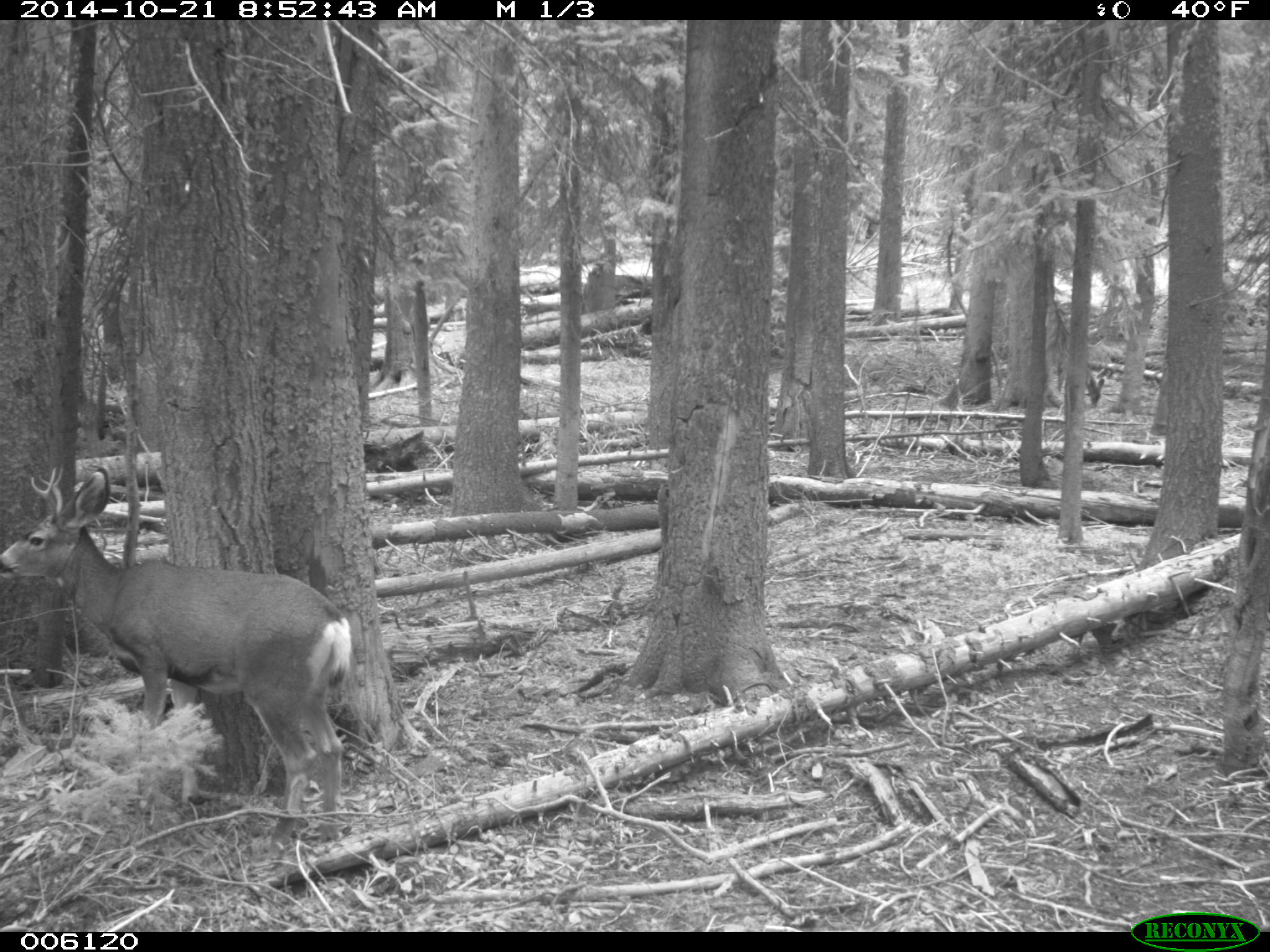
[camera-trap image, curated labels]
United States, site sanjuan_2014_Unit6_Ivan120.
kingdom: Animalia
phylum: Chordata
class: Mammalia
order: Artiodactyla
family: Cervidae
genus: Odocoileus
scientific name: Odocoileus hemionus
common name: mule deer